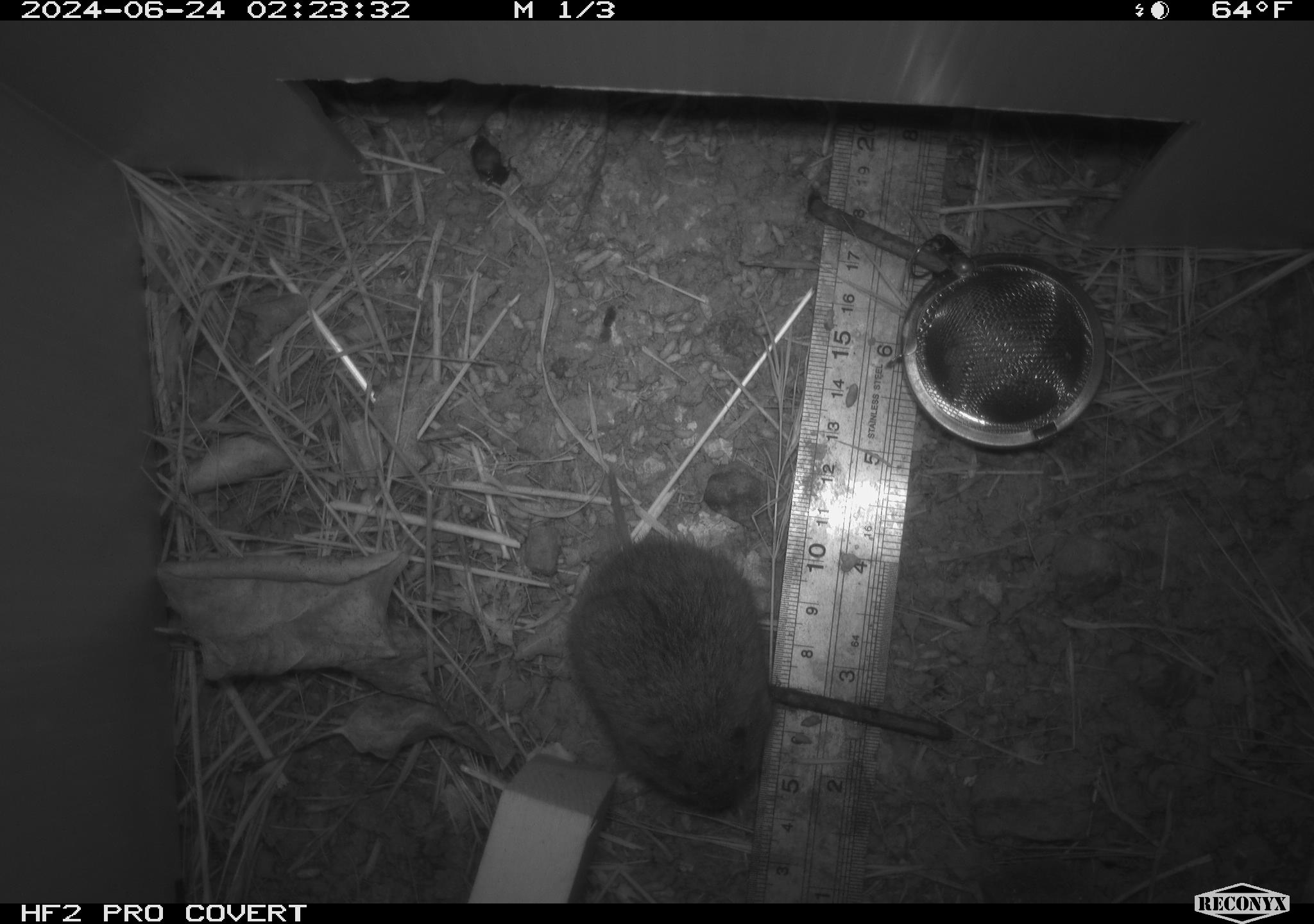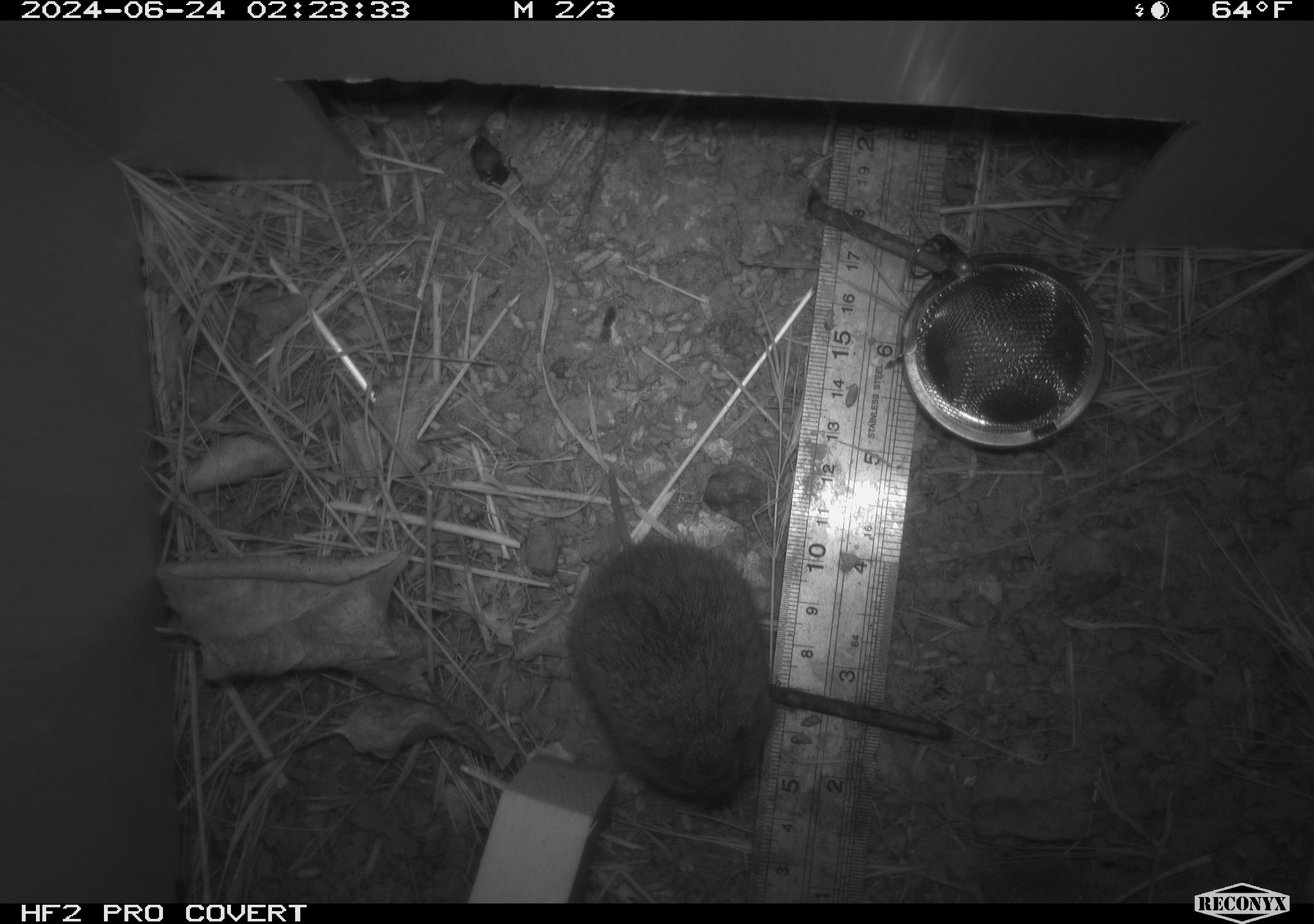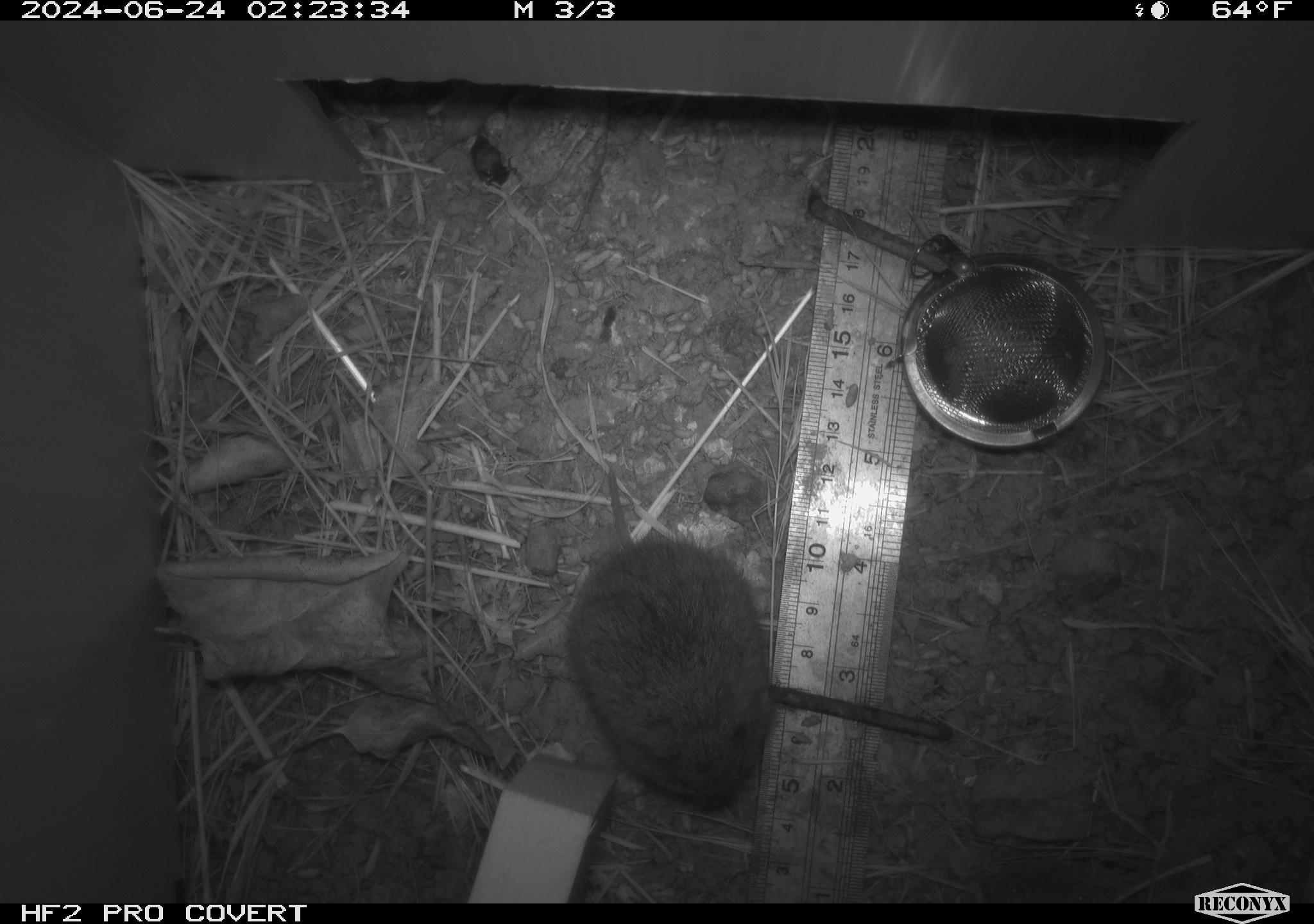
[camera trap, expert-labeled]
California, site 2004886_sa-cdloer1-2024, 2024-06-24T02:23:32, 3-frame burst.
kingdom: Animalia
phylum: Chordata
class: Mammalia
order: Rodentia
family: Cricetidae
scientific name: Arvicolinae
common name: voles, lemmings, and muskrats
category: arvicolinae subfamily